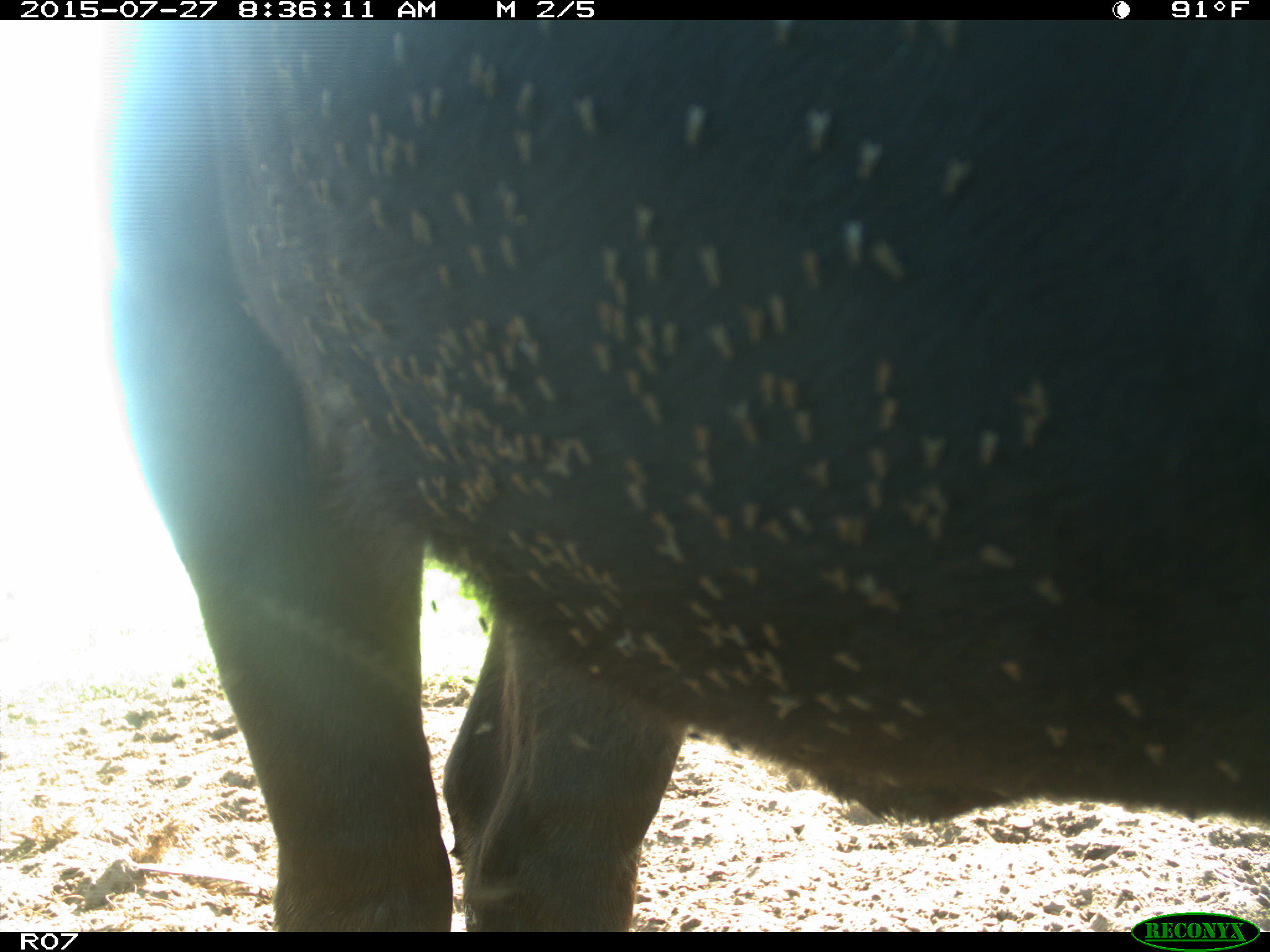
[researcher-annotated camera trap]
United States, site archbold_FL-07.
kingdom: Animalia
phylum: Chordata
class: Mammalia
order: Artiodactyla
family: Bovidae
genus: Bos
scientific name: Bos taurus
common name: domestic cow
Bos taurus (domestic cow).